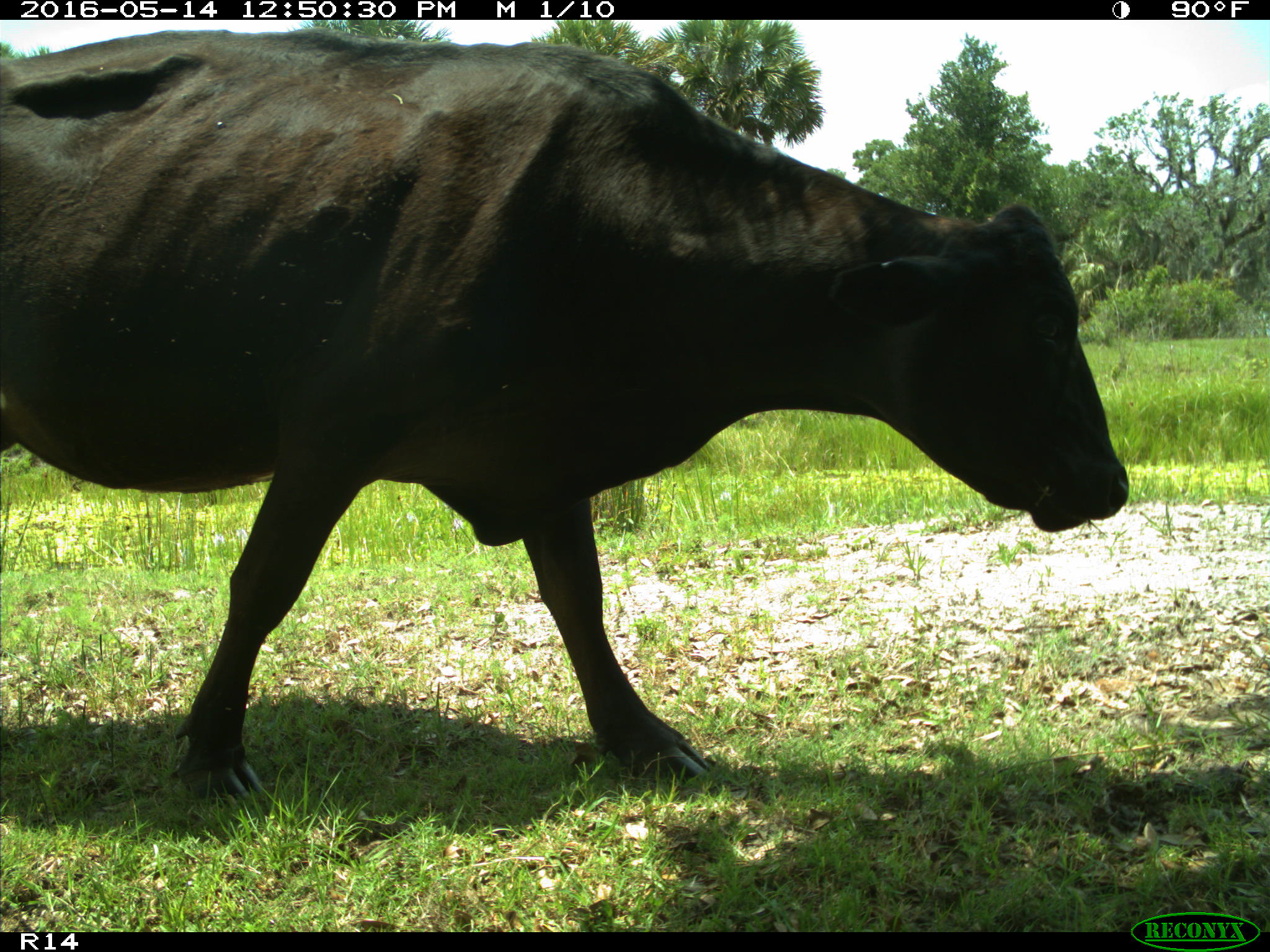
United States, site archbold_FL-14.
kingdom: Animalia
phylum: Chordata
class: Mammalia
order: Artiodactyla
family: Bovidae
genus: Bos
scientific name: Bos taurus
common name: domestic cow